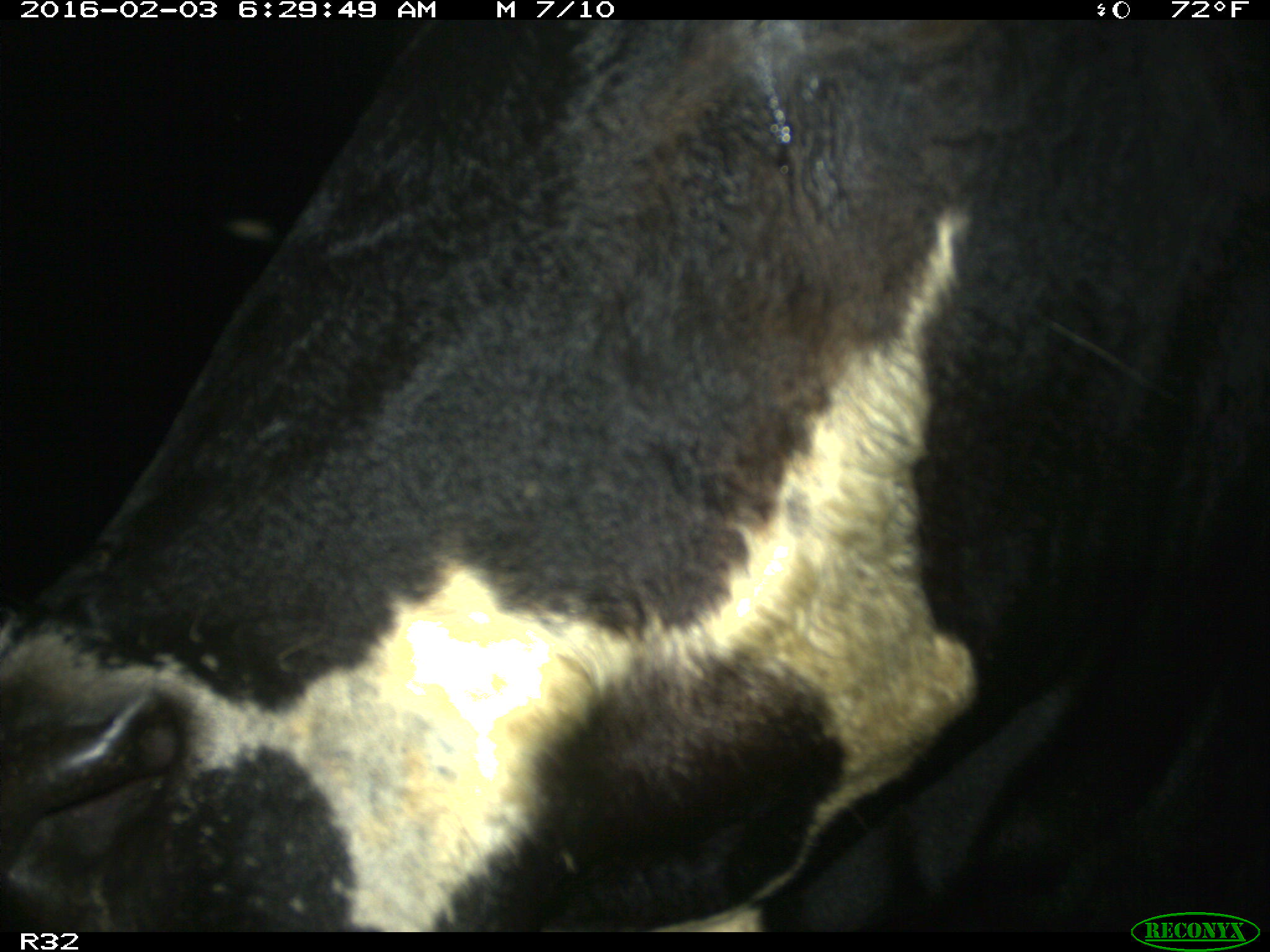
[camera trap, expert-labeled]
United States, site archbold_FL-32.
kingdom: Animalia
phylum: Chordata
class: Mammalia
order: Artiodactyla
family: Bovidae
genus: Bos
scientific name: Bos taurus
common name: domestic cow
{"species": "Bos taurus (domestic cow)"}